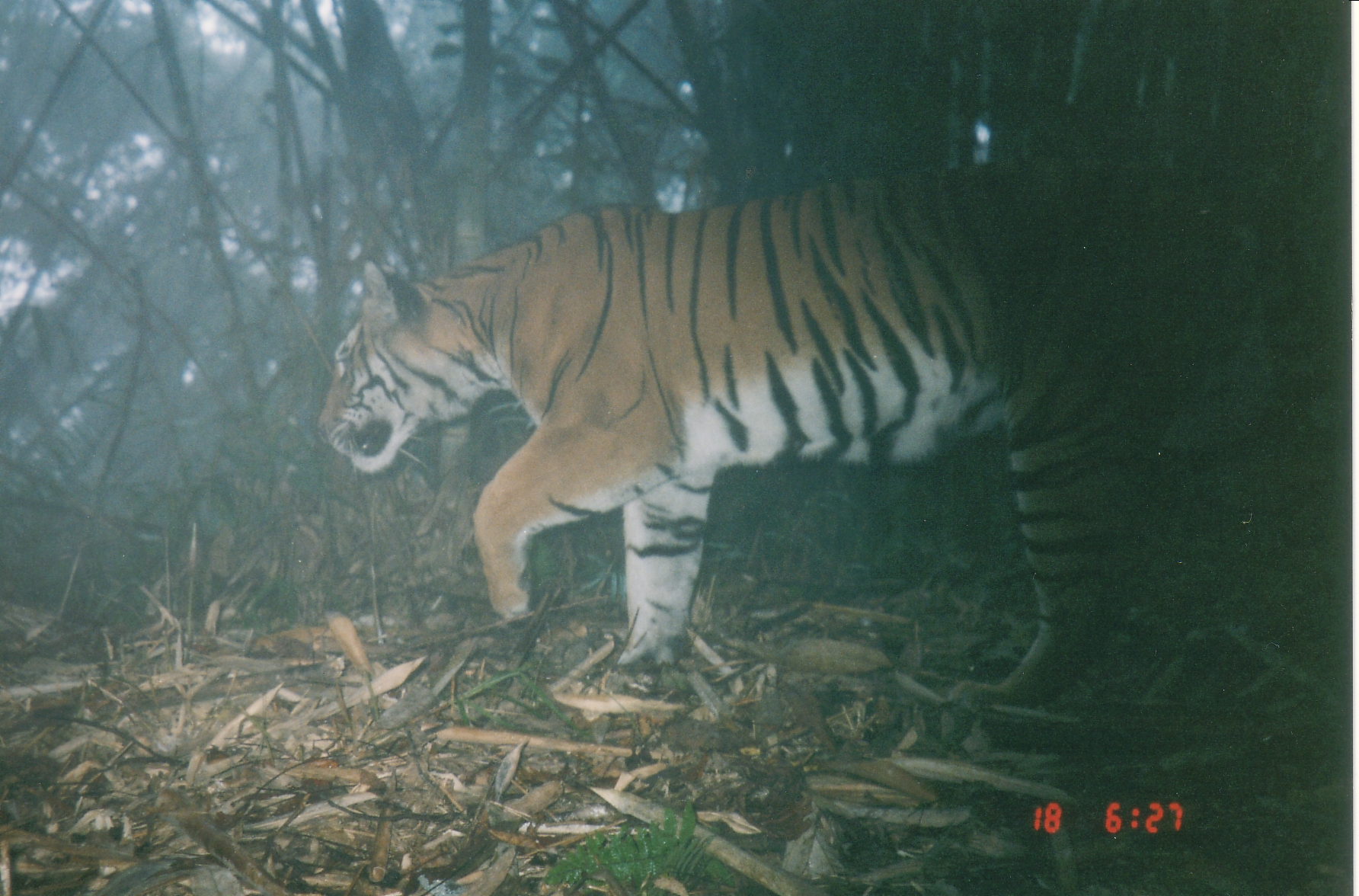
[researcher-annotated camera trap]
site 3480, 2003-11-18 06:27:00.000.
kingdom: Animalia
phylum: Chordata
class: Mammalia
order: Carnivora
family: Felidae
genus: Panthera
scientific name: Panthera tigris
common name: tiger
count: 1